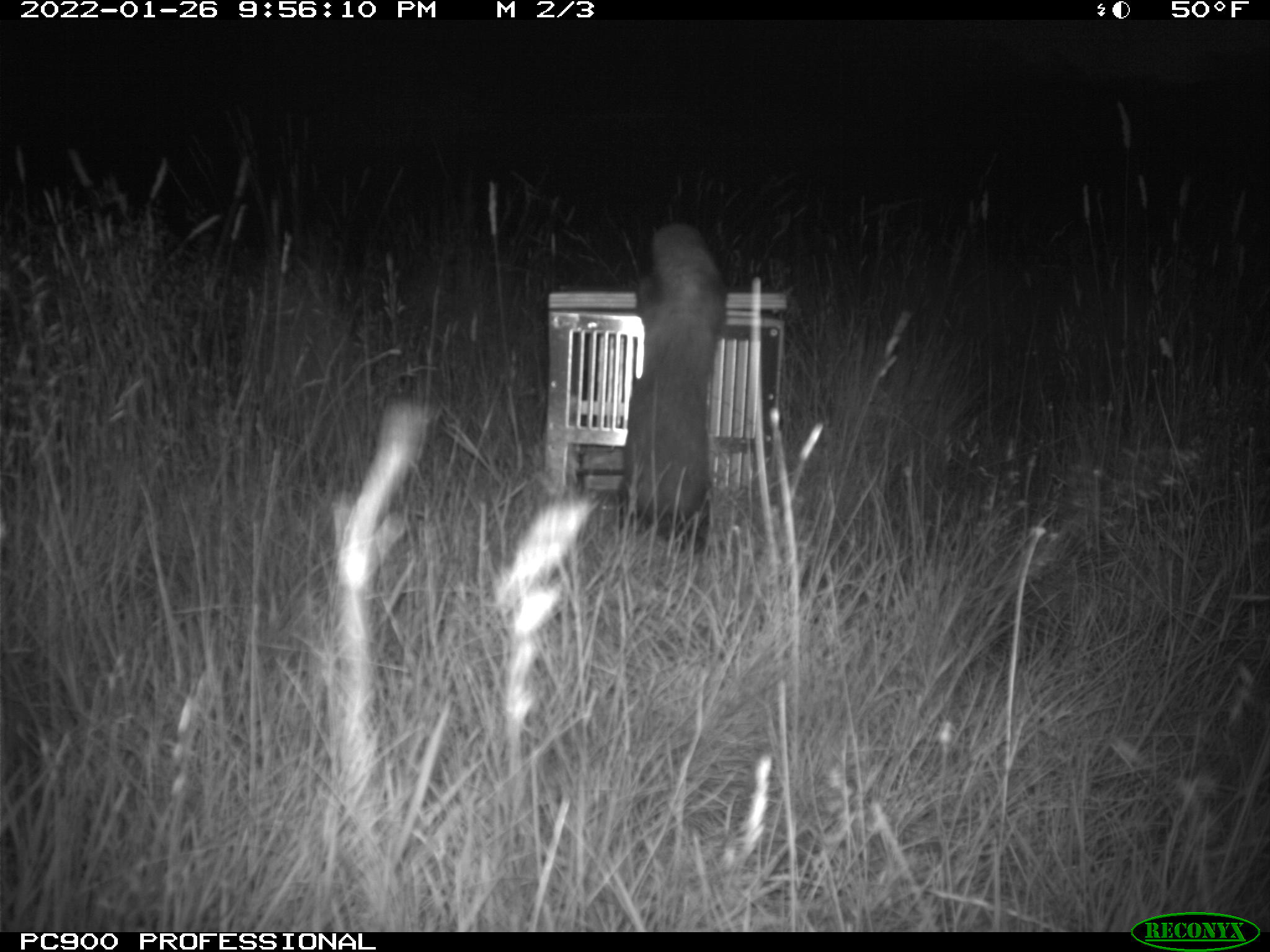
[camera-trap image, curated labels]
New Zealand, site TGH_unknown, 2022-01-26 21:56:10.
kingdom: Animalia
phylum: Chordata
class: Mammalia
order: Carnivora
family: Mustelidae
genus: Mustela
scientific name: Mustela furo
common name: ferret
Ferret (Mustela furo).